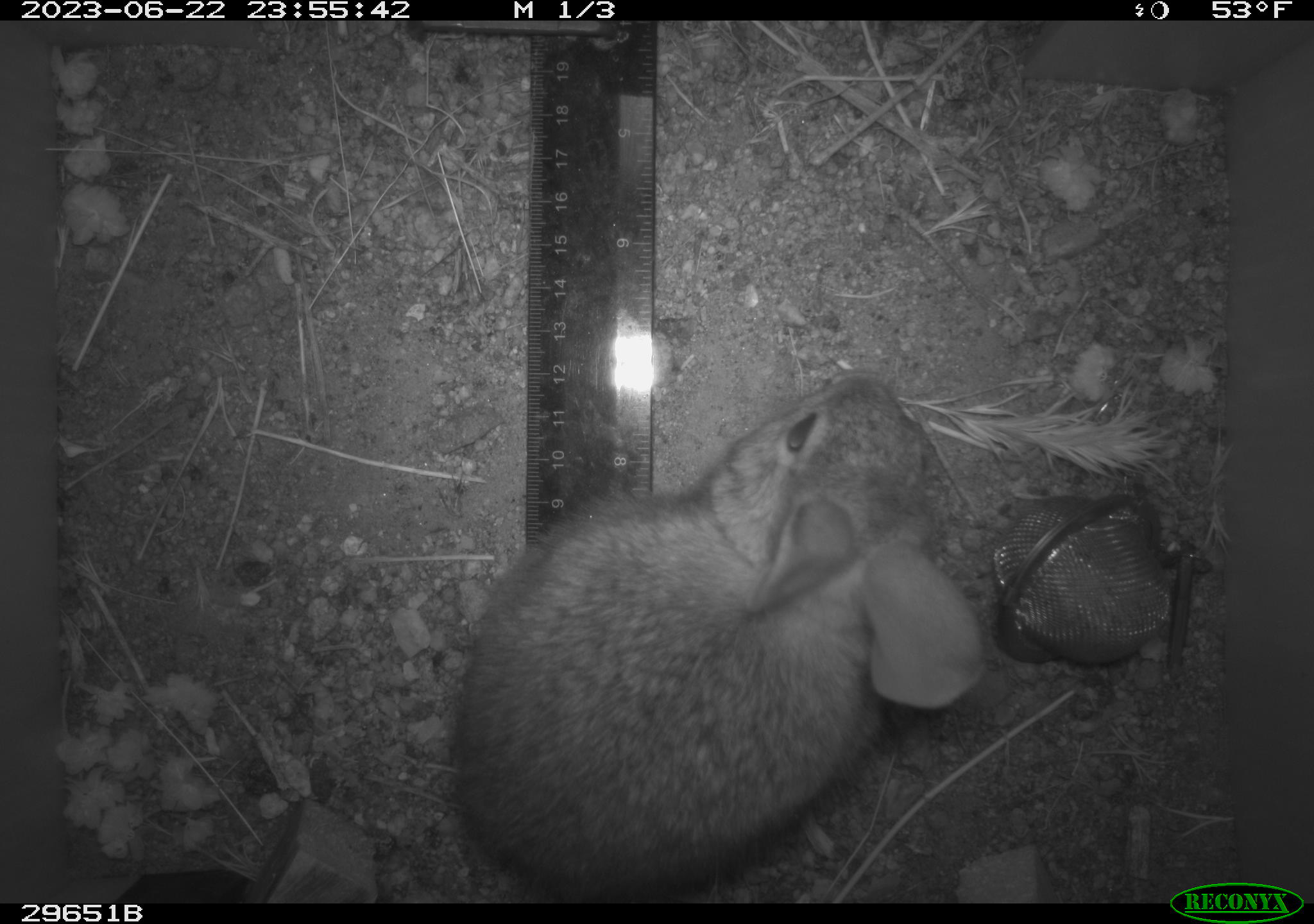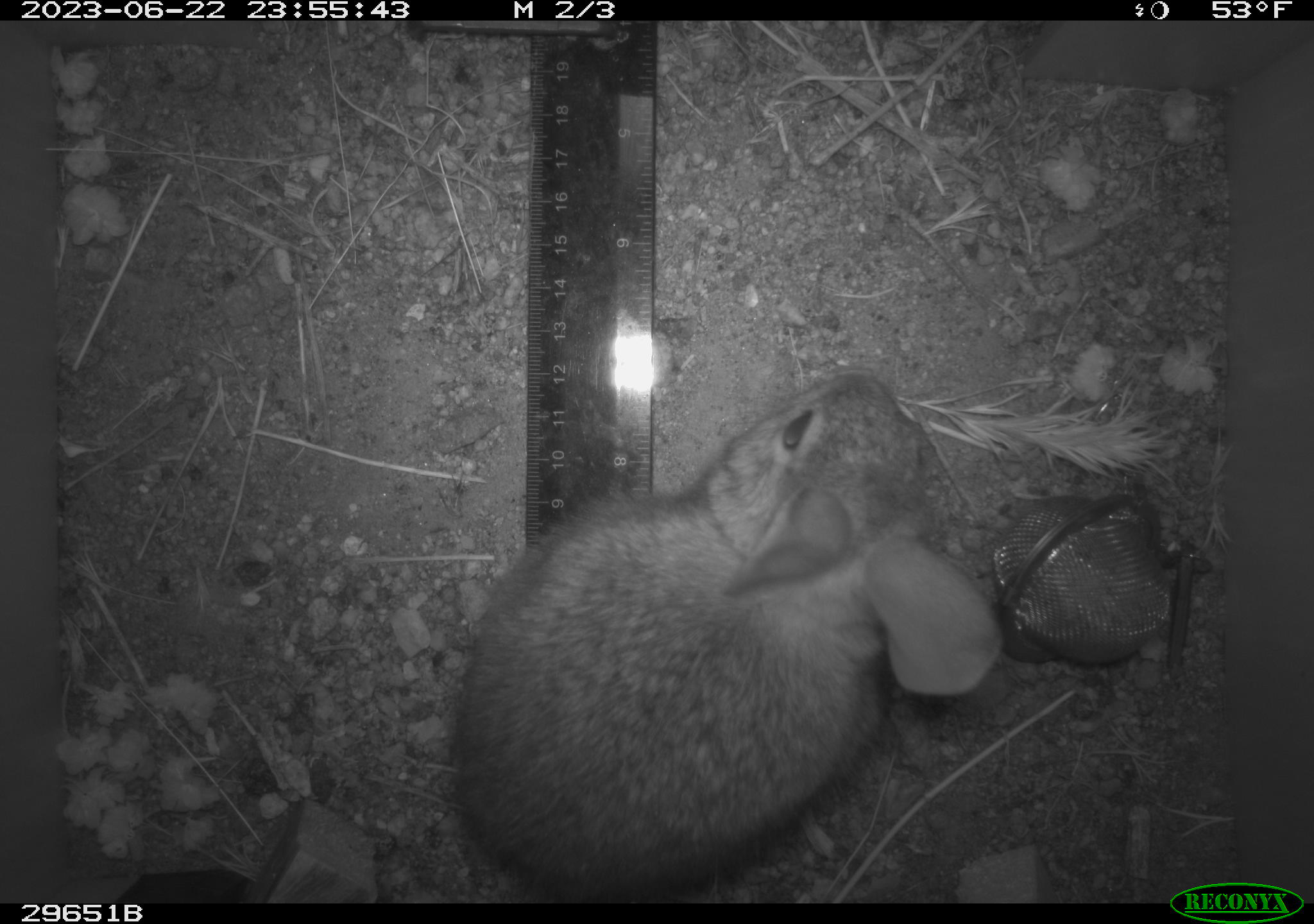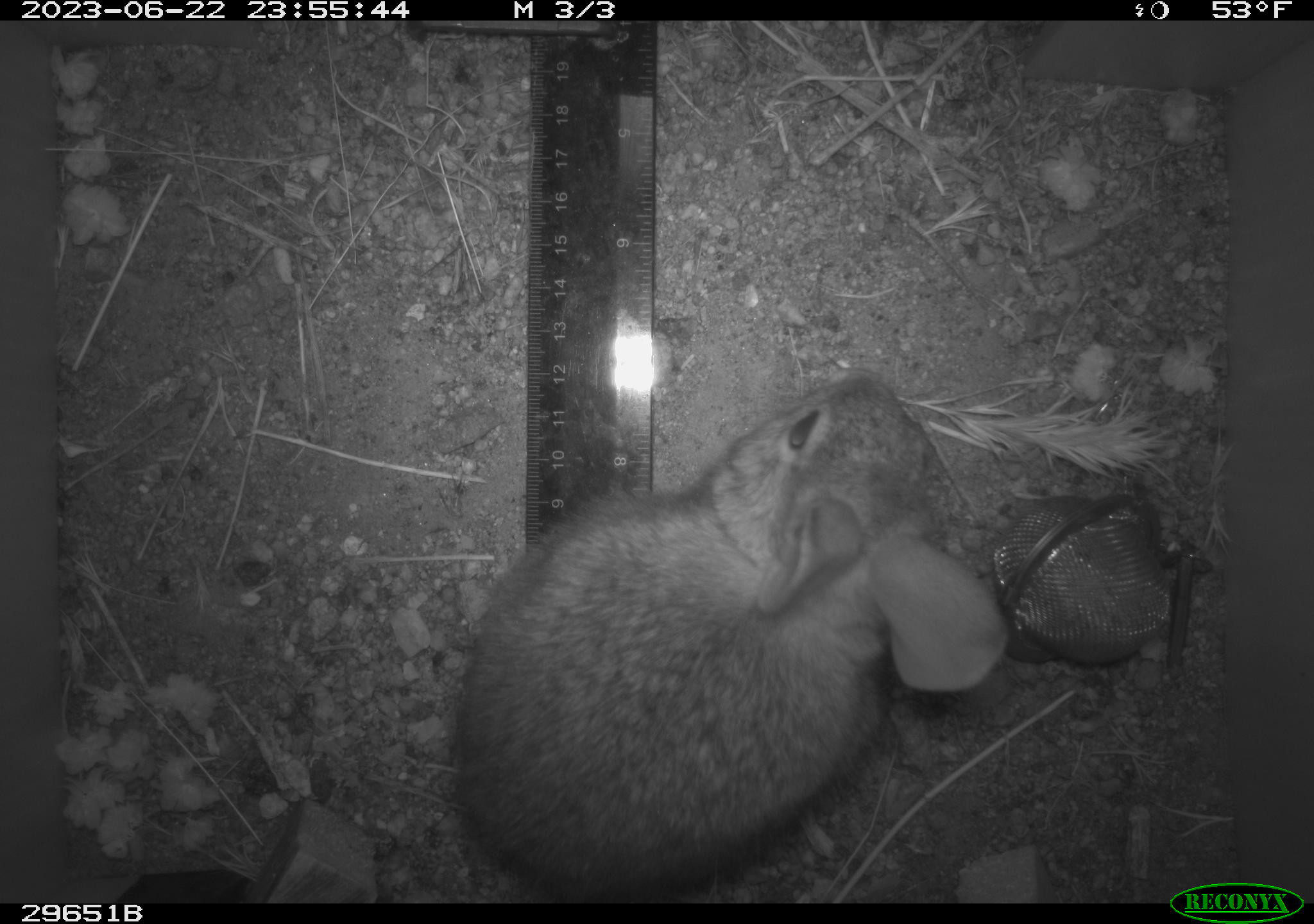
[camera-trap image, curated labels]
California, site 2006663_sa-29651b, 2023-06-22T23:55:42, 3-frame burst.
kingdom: Animalia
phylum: Chordata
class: Mammalia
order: Lagomorpha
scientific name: Lagomorpha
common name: hares, rabbits, and pikas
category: lagomorpha order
Lagomorpha order (hares, rabbits, and pikas) (Lagomorpha).